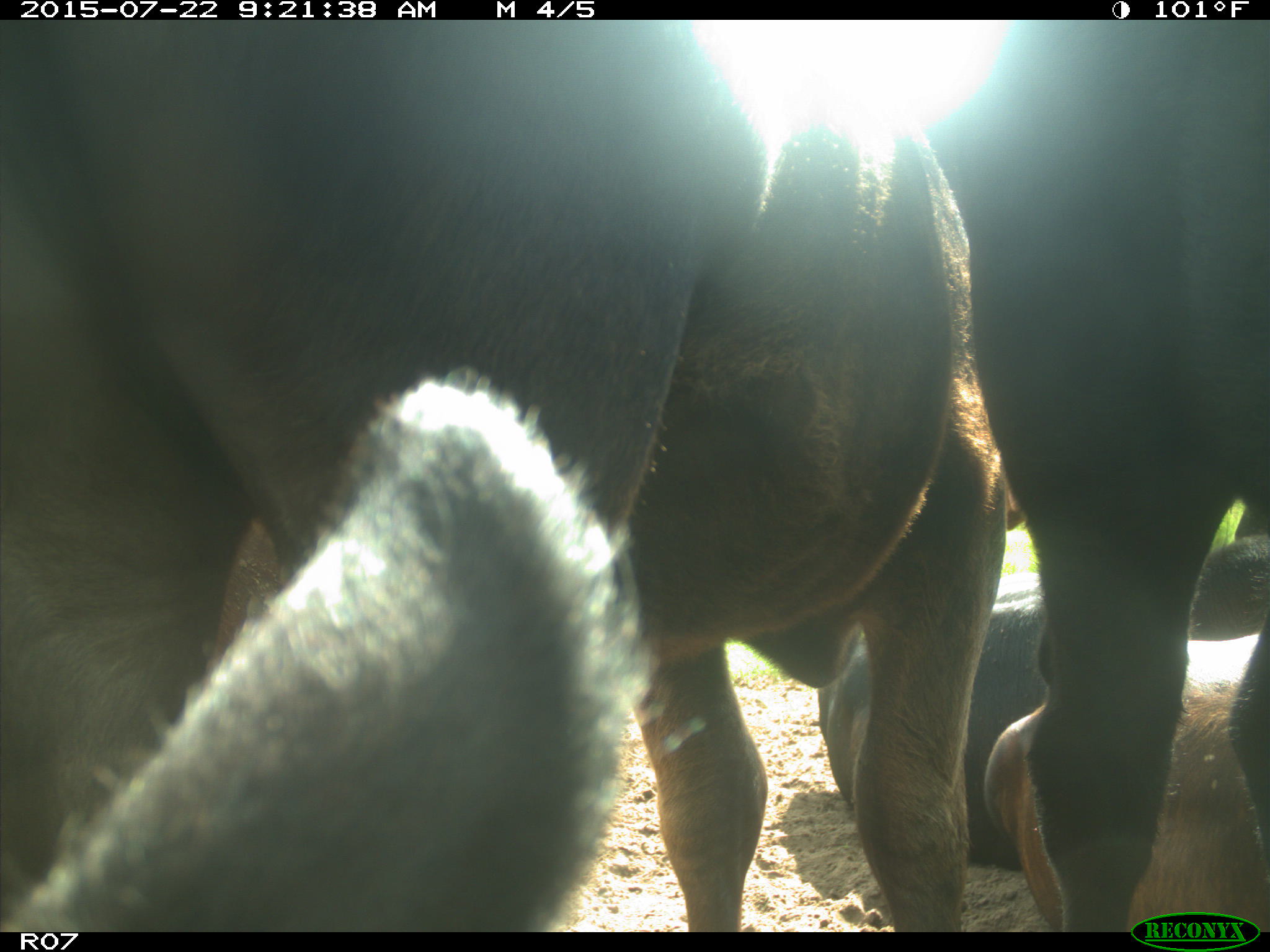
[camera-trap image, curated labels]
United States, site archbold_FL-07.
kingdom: Animalia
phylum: Chordata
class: Mammalia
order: Artiodactyla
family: Bovidae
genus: Bos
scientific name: Bos taurus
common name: domestic cow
Bos taurus (domestic cow).